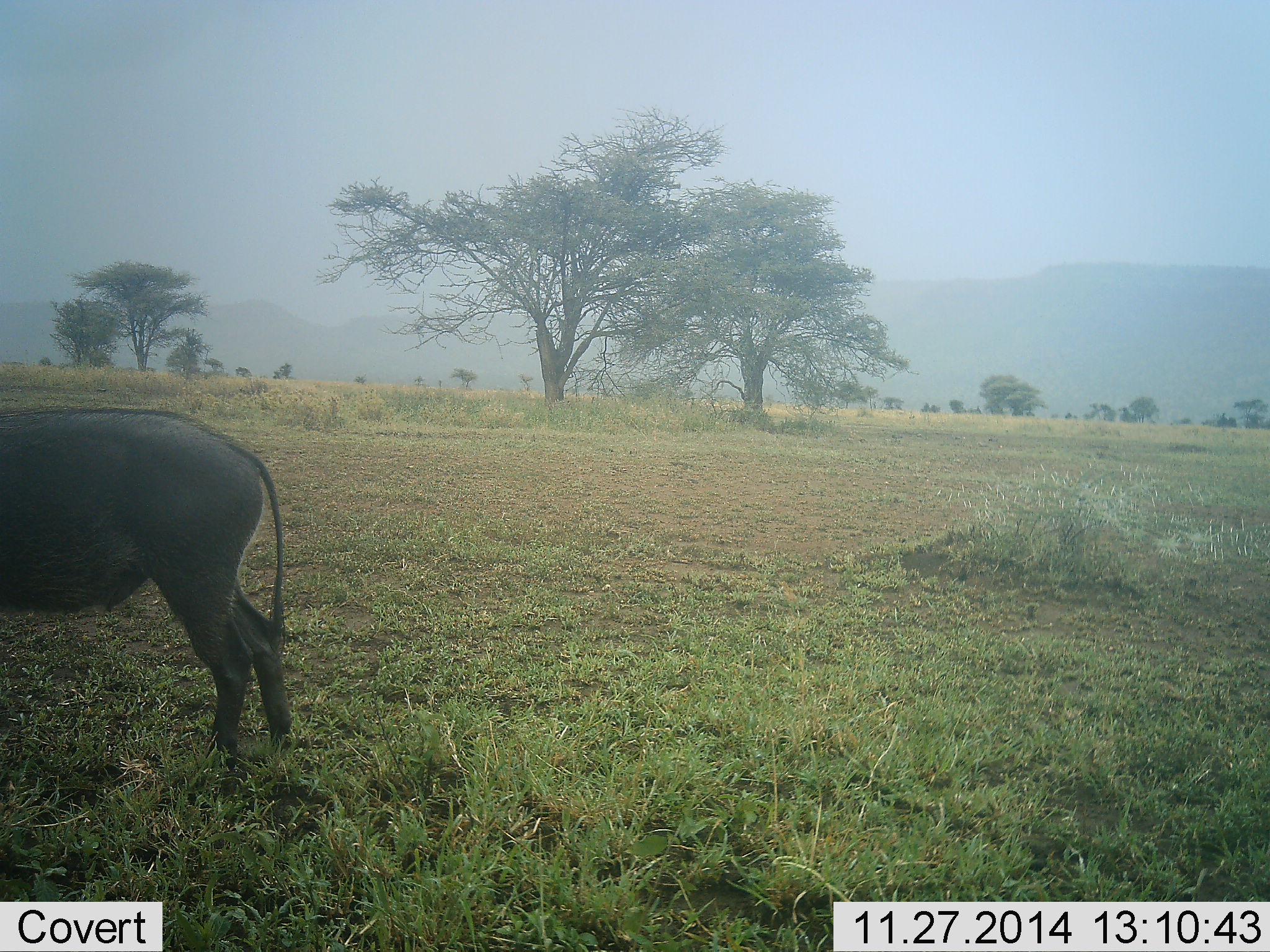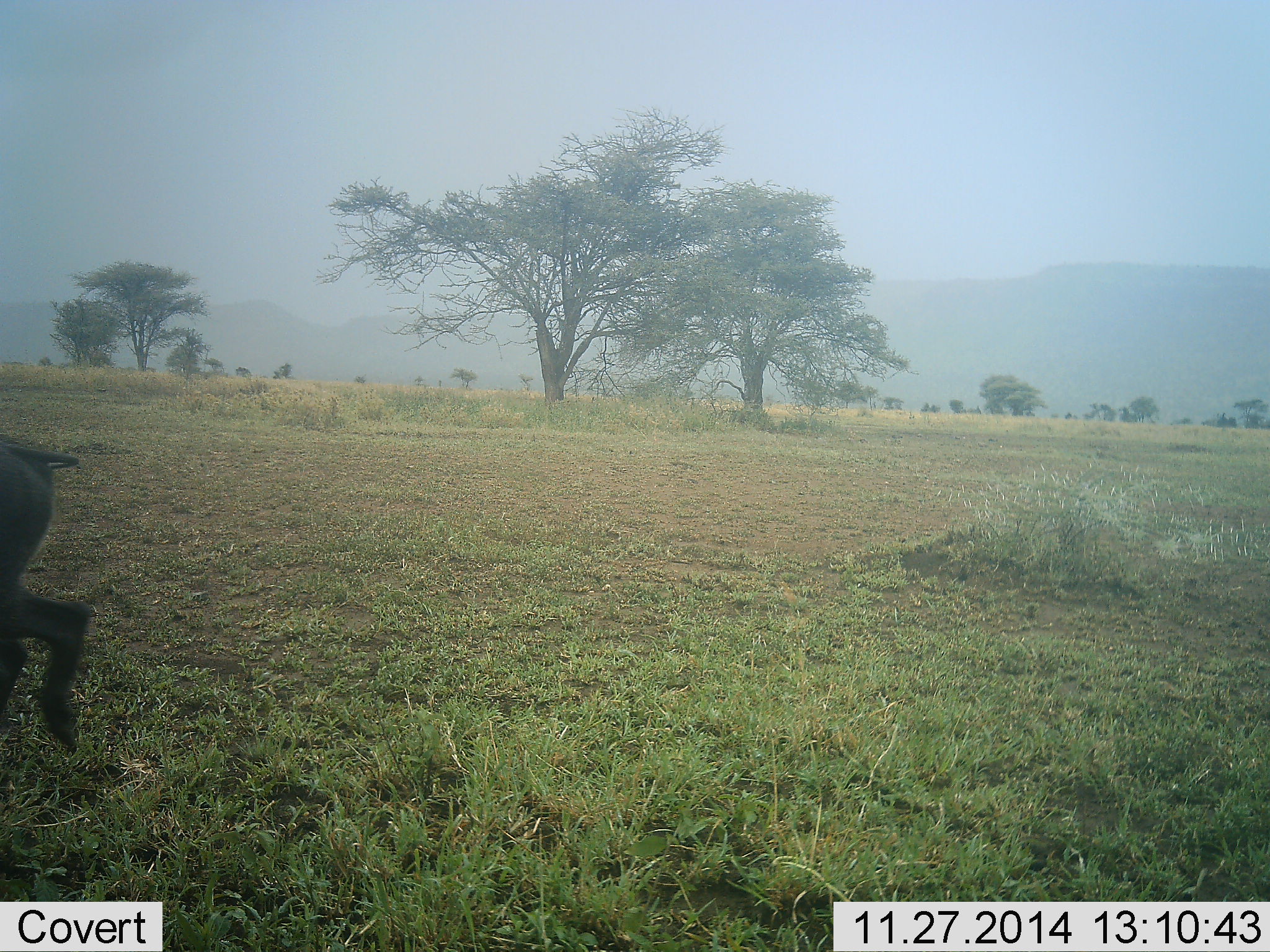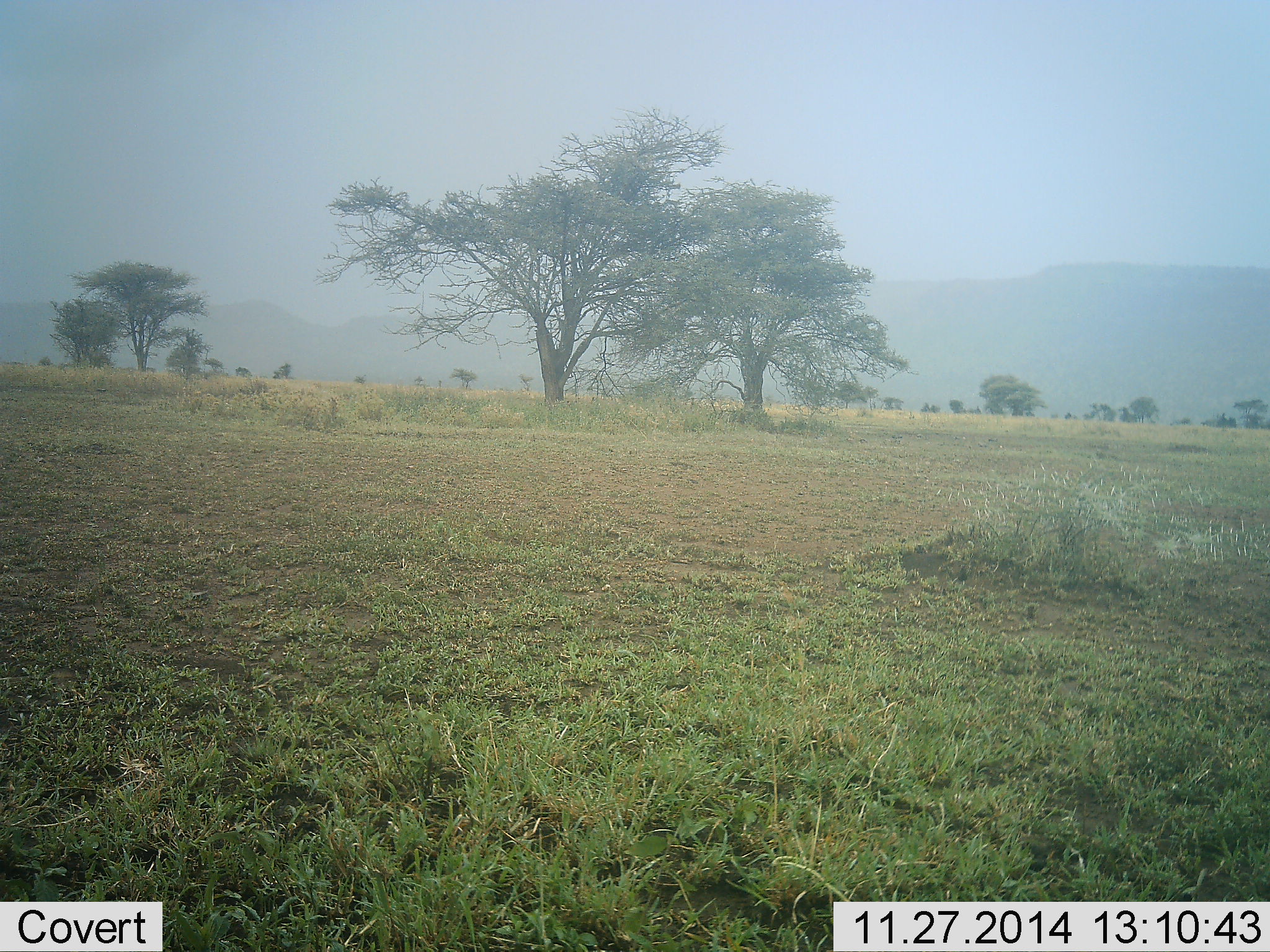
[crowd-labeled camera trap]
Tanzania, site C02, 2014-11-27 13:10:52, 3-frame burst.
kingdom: Animalia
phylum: Chordata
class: Mammalia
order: Artiodactyla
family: Suidae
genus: Phacochoerus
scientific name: Phacochoerus africanus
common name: warthog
Warthog (Phacochoerus africanus), count 1. Behavior (volunteer vote fractions): standing 0%, resting 0%, moving 100%, interacting 0%. Young present (vote fraction): 0%. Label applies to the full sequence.